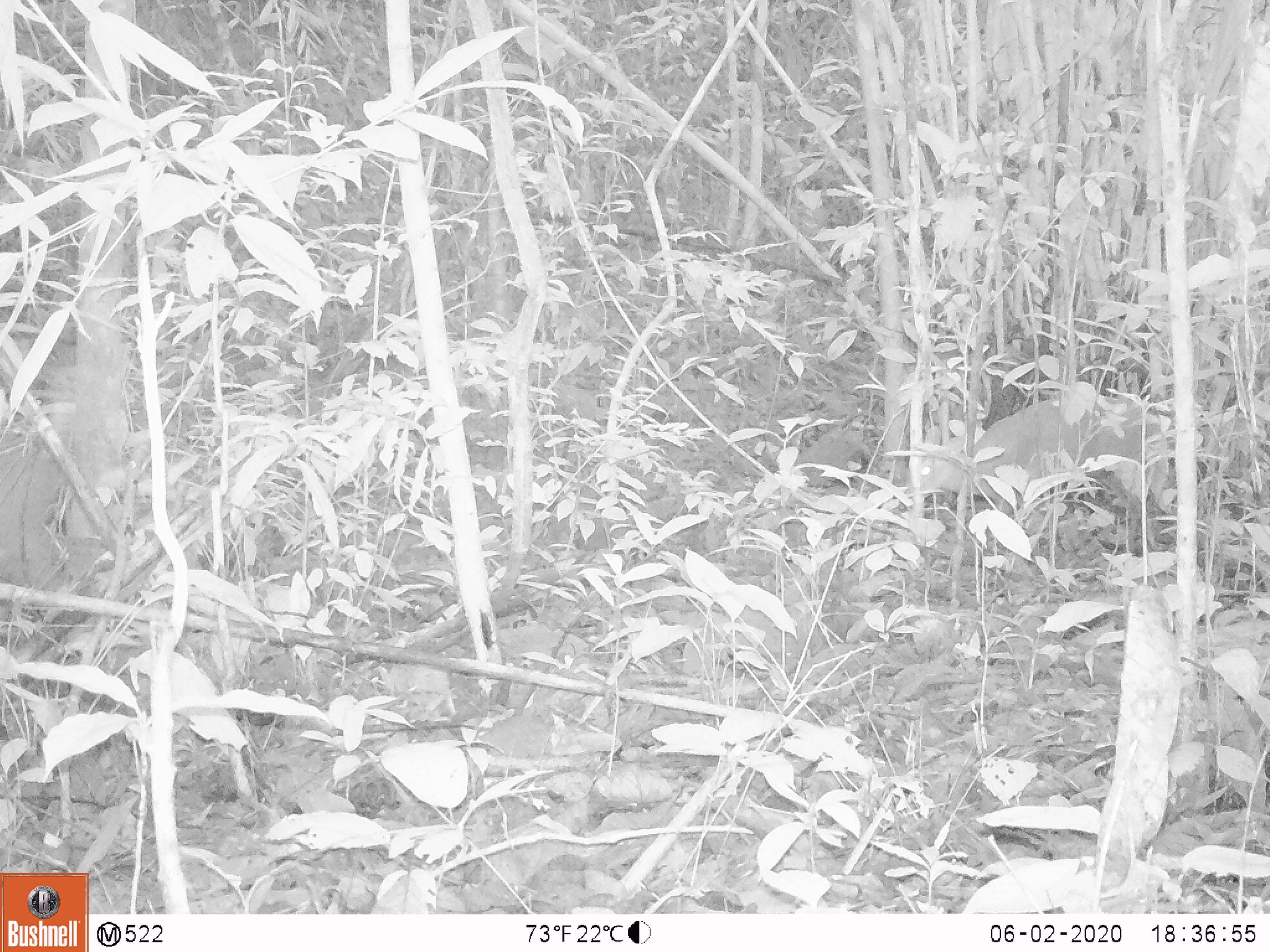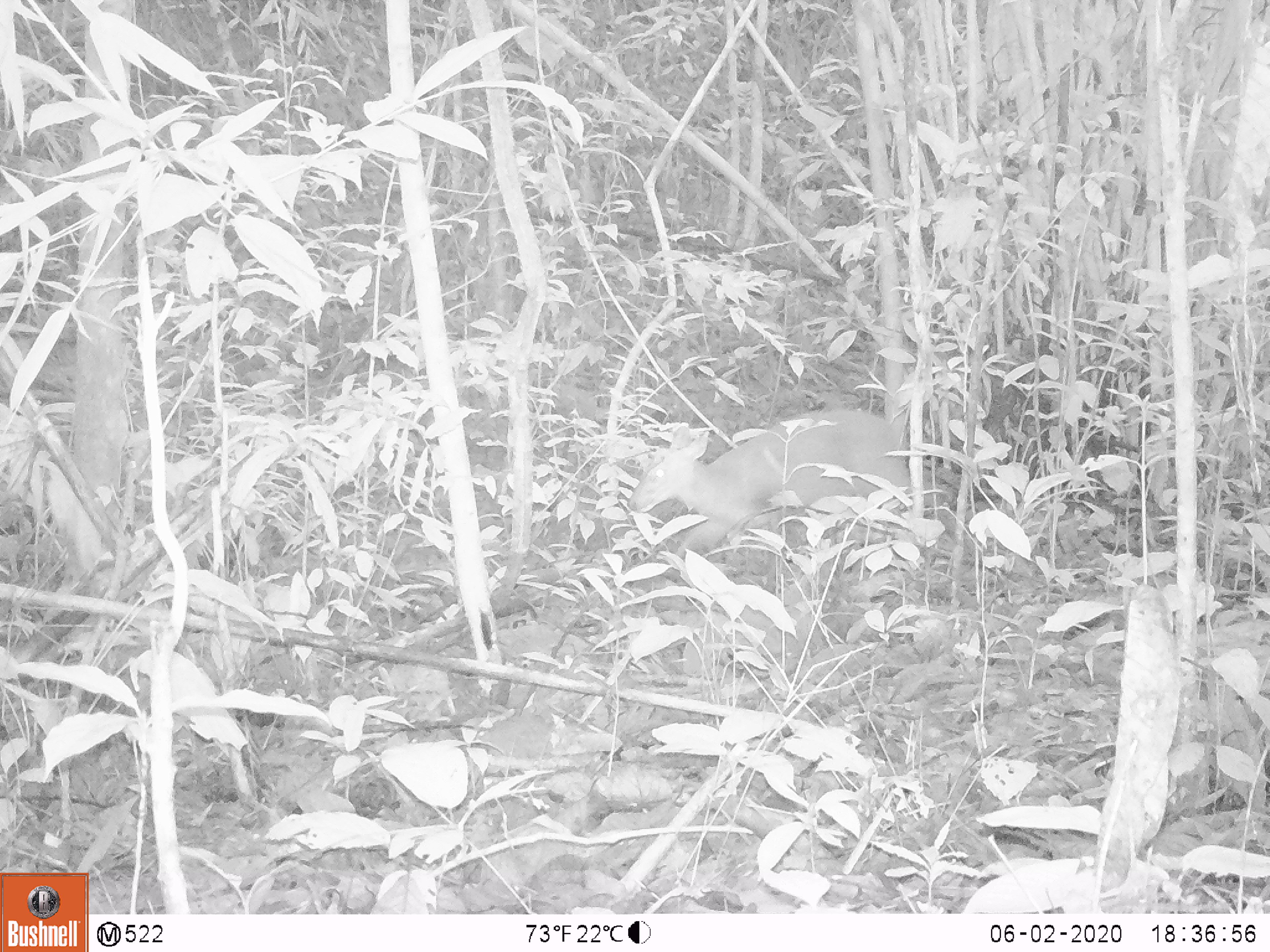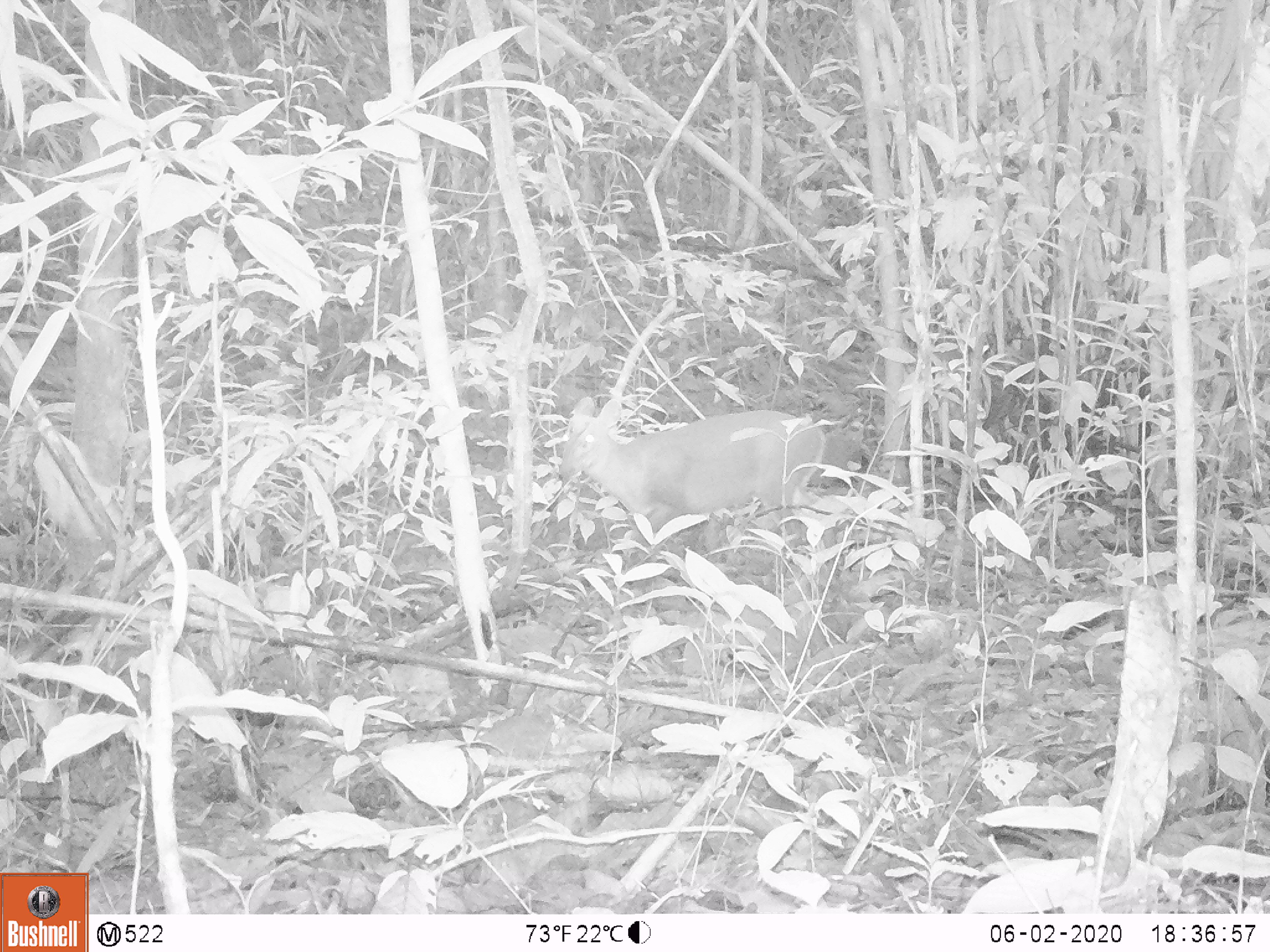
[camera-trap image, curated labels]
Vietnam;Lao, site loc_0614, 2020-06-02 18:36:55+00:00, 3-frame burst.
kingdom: Animalia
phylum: Chordata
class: Mammalia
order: Artiodactyla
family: Cervidae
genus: Muntiacus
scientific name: Muntiacus rooseveltorum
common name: roosevelt's muntjac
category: roosevelts muntjac group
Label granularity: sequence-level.